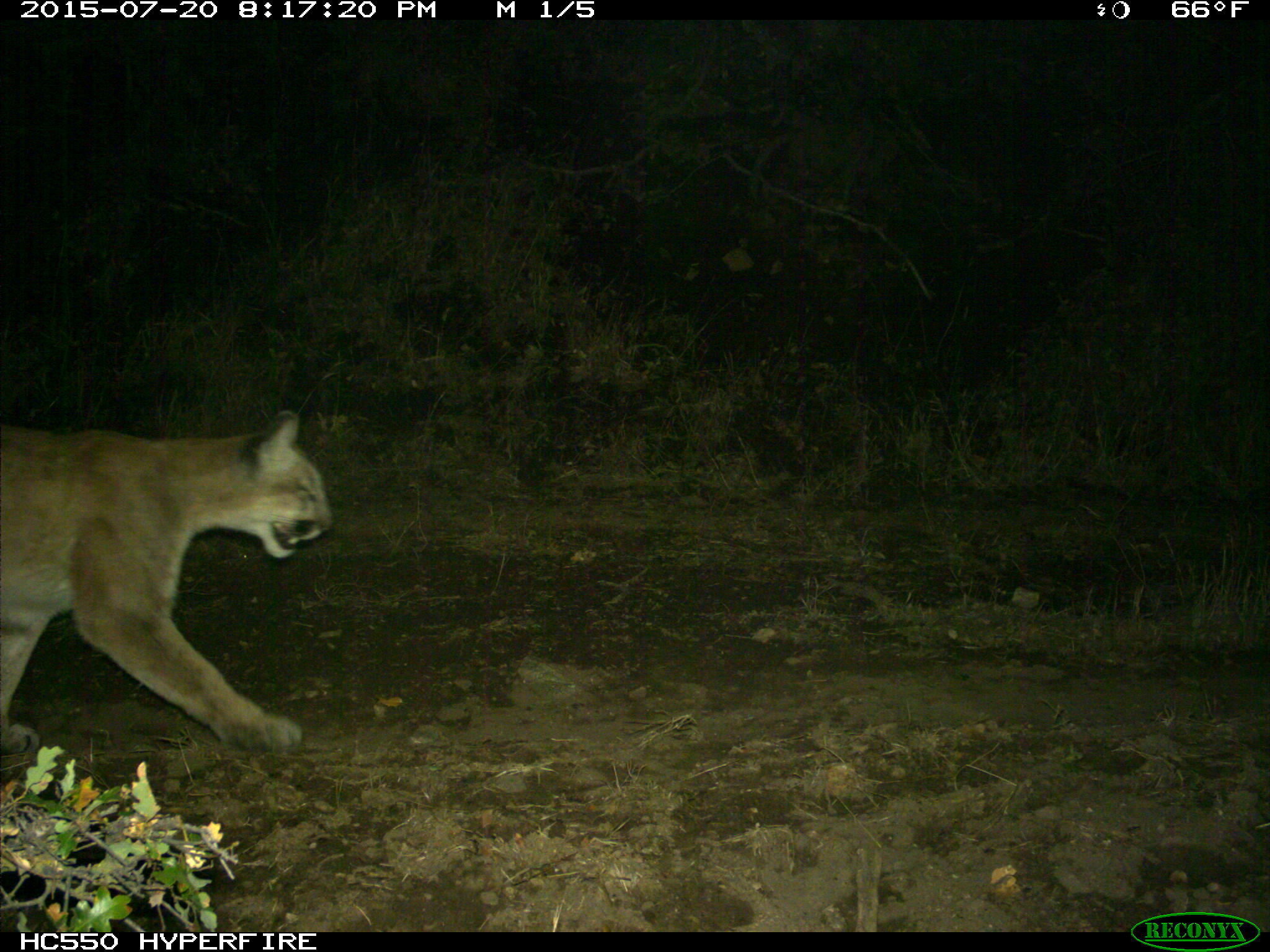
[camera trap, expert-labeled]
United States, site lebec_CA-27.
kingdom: Animalia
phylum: Chordata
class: Mammalia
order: Carnivora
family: Felidae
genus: Puma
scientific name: Puma concolor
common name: mountain lion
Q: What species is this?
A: Puma concolor (mountain lion).